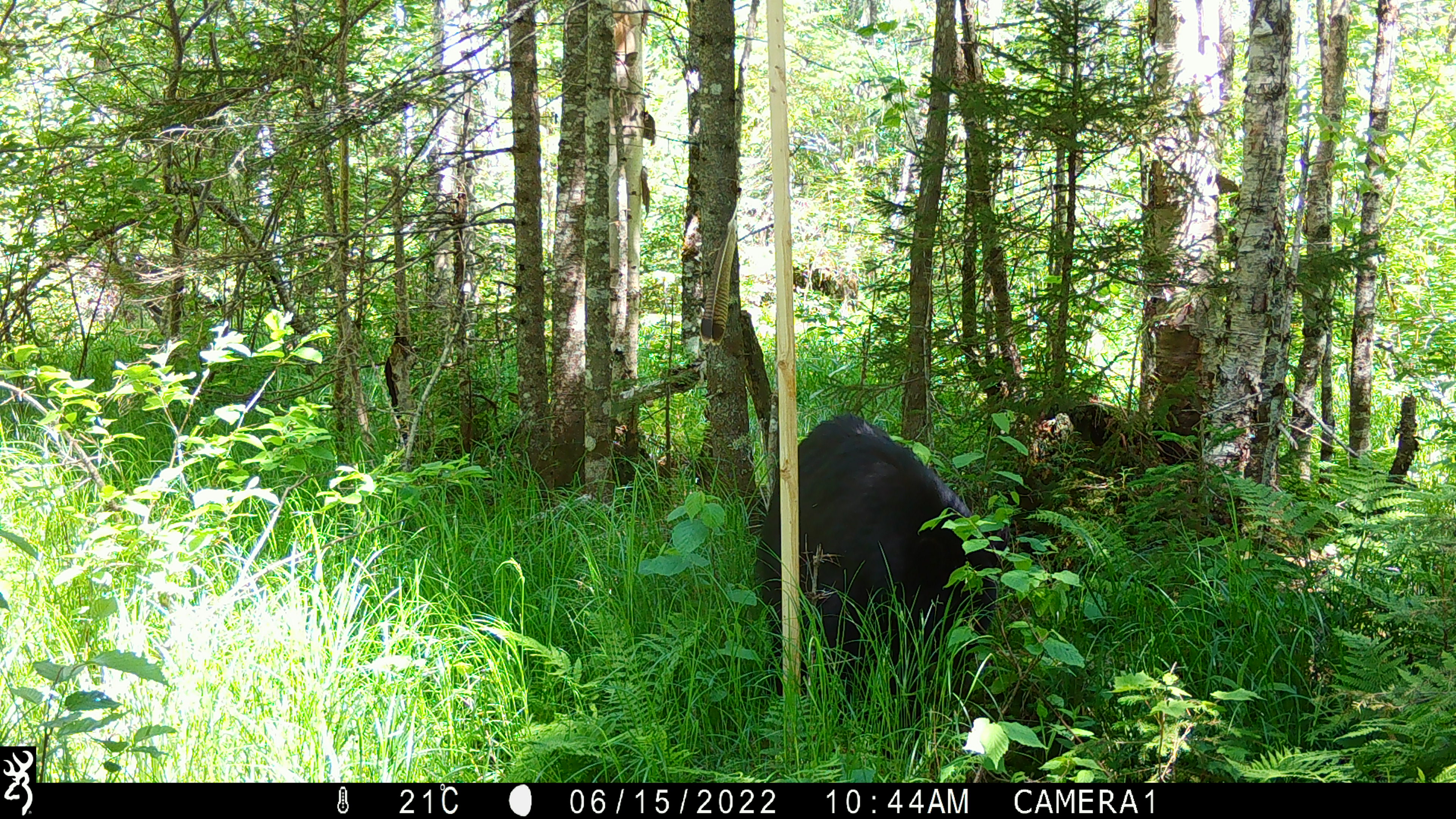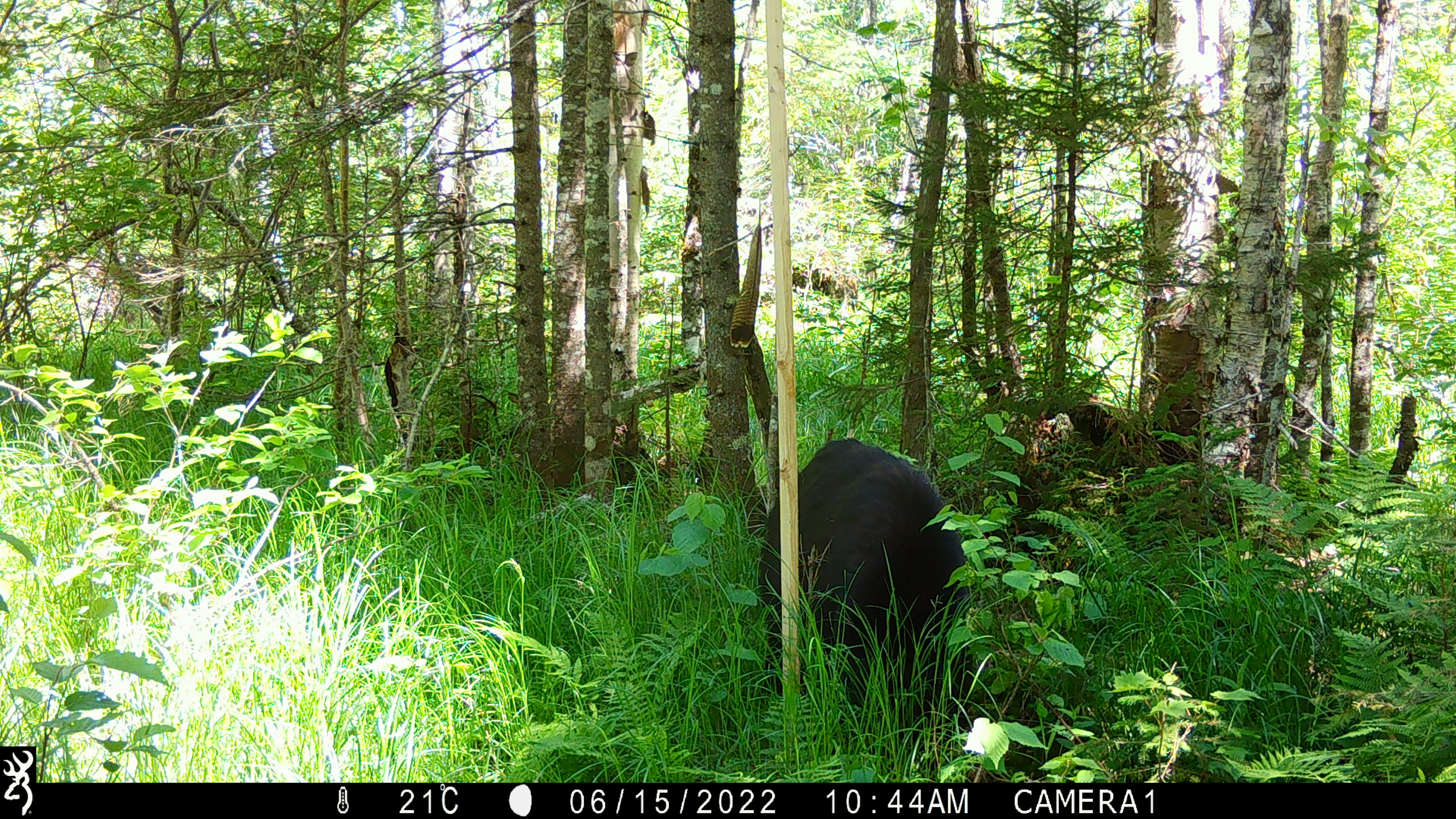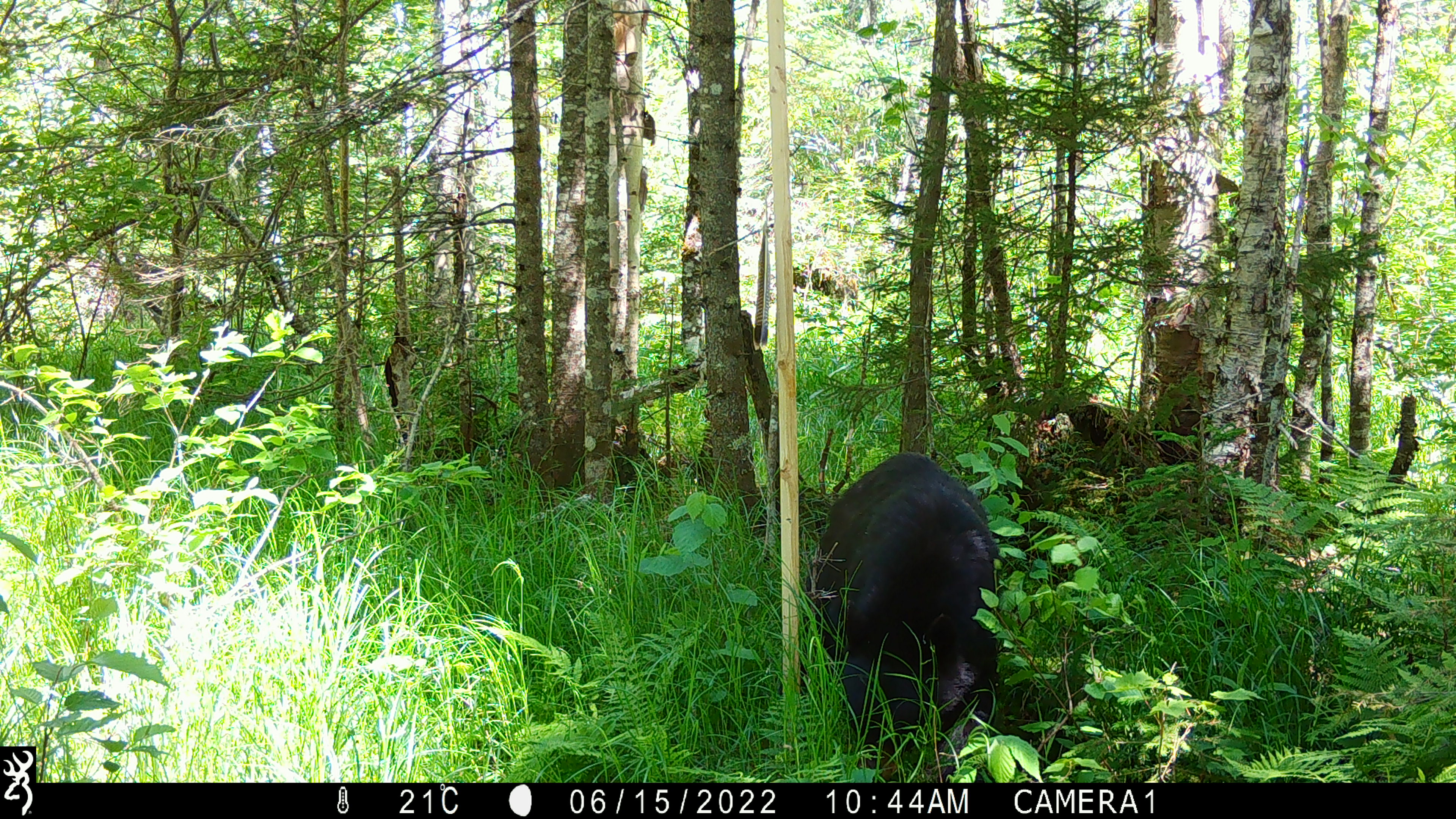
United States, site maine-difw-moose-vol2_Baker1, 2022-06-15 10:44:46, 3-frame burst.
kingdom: Animalia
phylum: Chordata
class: Mammalia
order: Carnivora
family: Ursidae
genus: Ursus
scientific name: Ursus americanus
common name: black bear